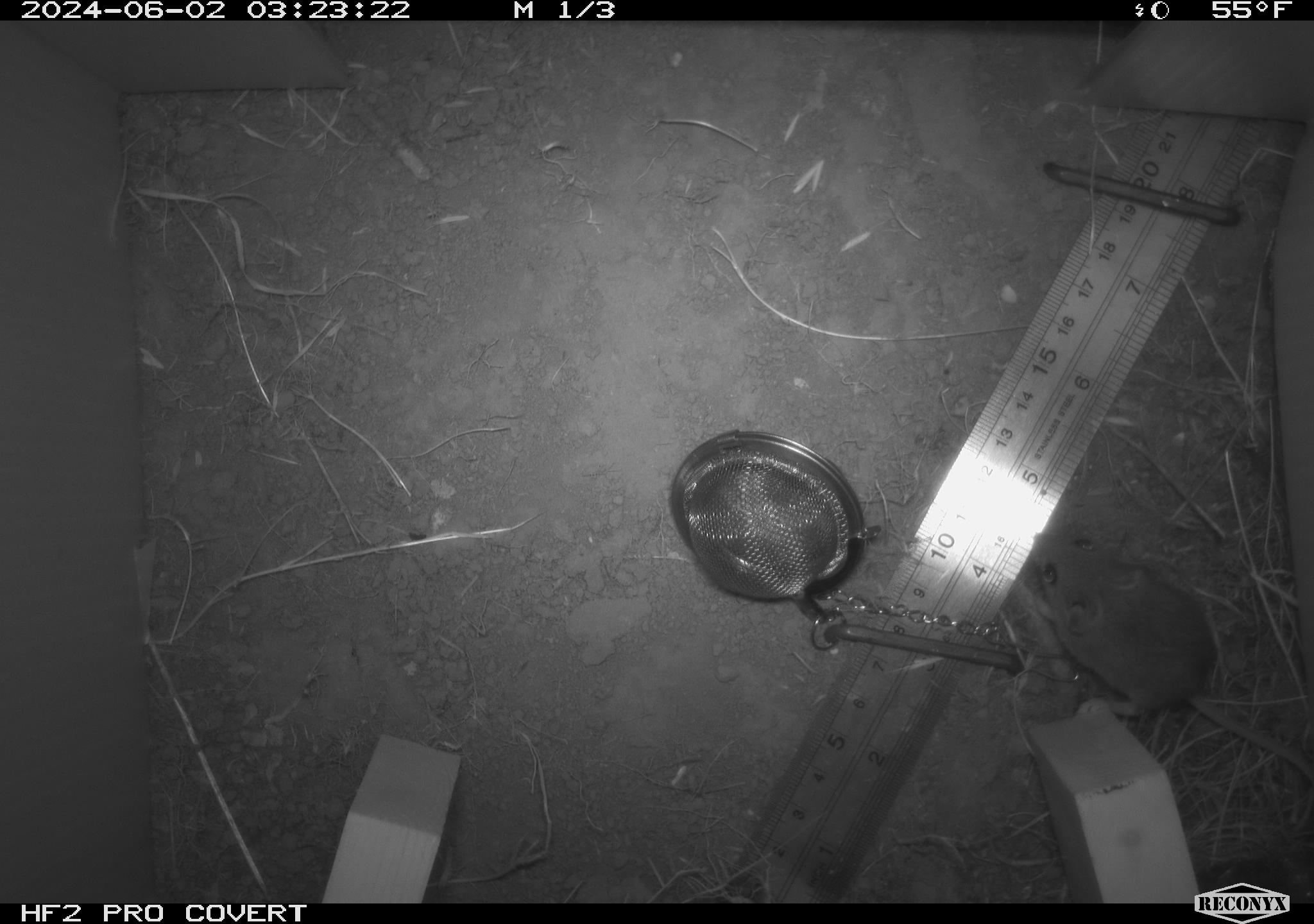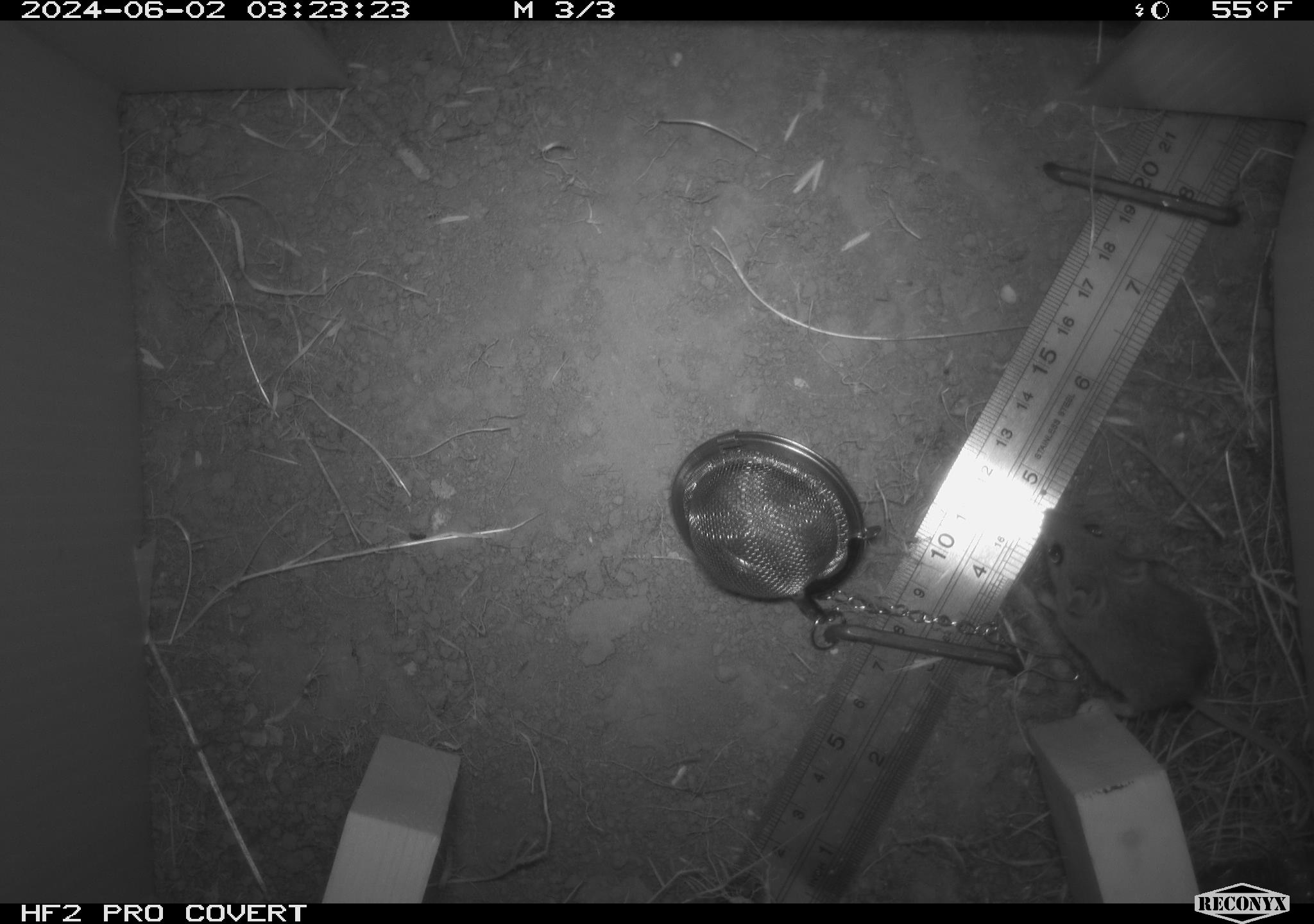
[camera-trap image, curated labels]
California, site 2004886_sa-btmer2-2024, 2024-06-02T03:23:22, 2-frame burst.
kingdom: Animalia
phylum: Chordata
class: Mammalia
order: Rodentia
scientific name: Rodentia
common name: mouse species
Mouse species (Rodentia).